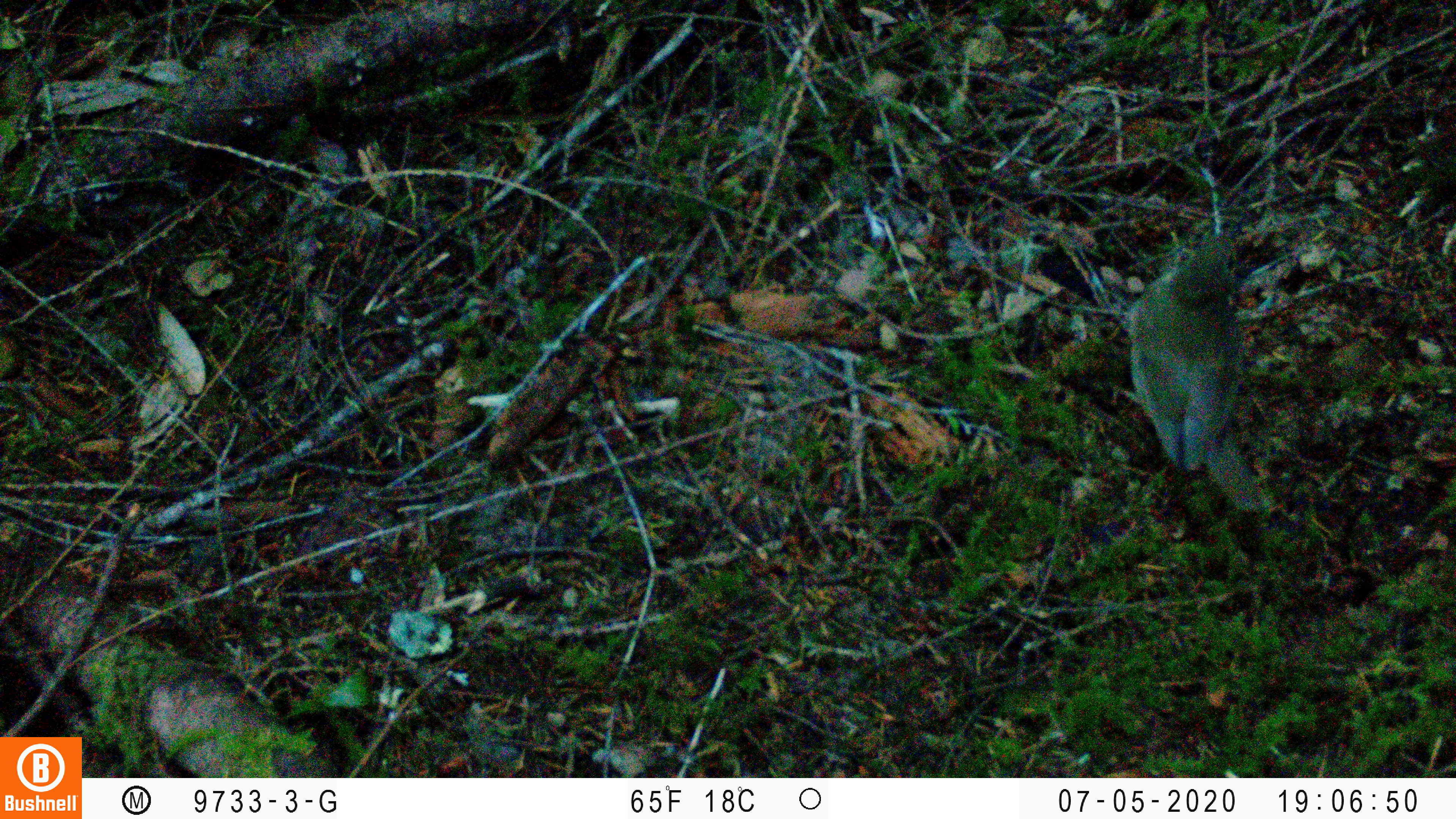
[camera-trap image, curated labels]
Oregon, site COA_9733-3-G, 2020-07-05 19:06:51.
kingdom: Animalia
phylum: Chordata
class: Aves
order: Passeriformes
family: Turdidae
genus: Catharus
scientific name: Catharus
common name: brown thrushes and nightingale-thrushes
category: catharus species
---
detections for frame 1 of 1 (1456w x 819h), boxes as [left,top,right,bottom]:
catharus species: [1128,233,1271,518]